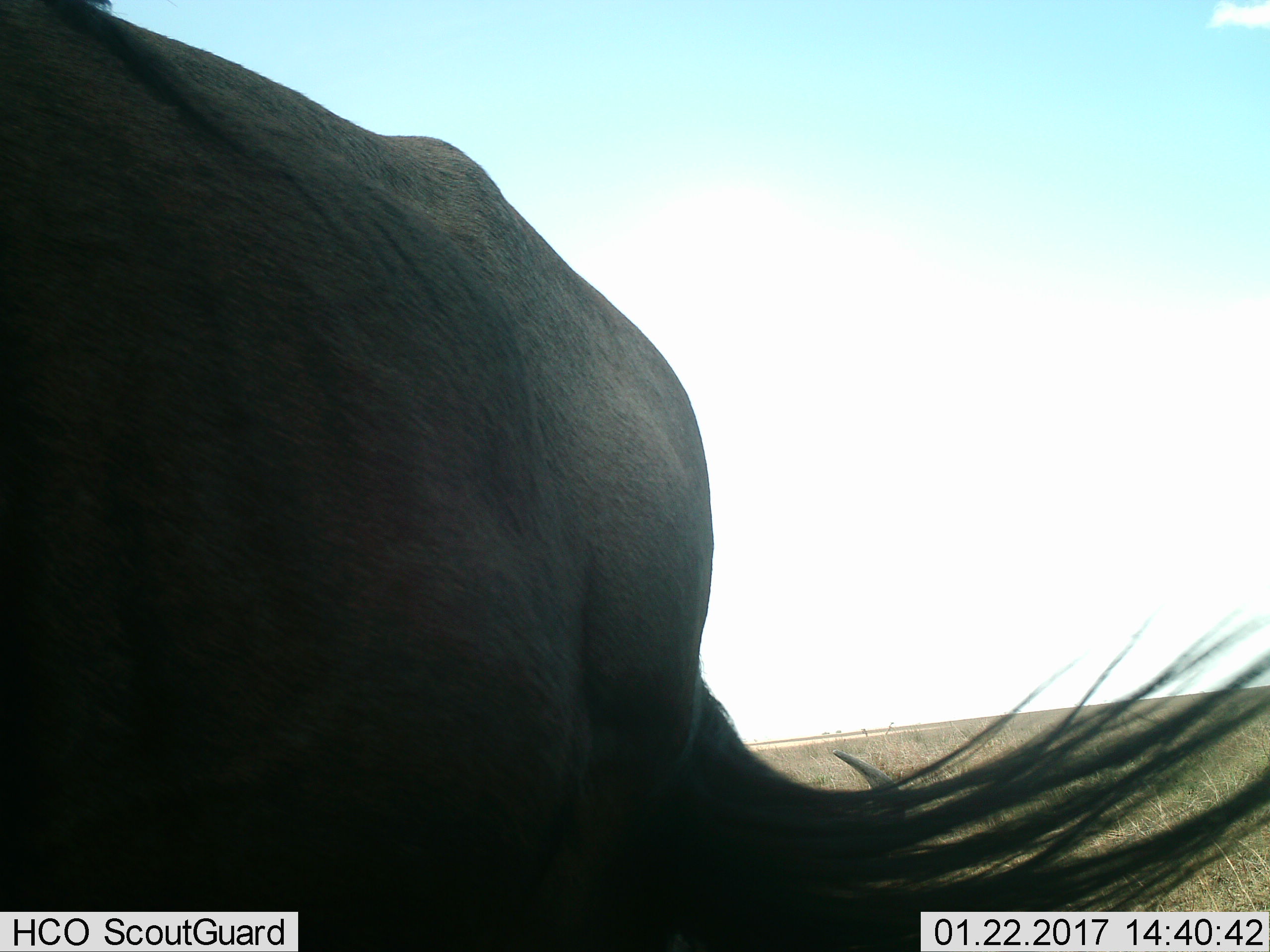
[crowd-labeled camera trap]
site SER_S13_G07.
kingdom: Animalia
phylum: Chordata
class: Mammalia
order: Artiodactyla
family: Bovidae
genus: Connochaetes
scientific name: Connochaetes taurinus taurinus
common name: blue wildebeest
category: wildebeestblue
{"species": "wildebeestblue (blue wildebeest) (Connochaetes taurinus taurinus)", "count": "1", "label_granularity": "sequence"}